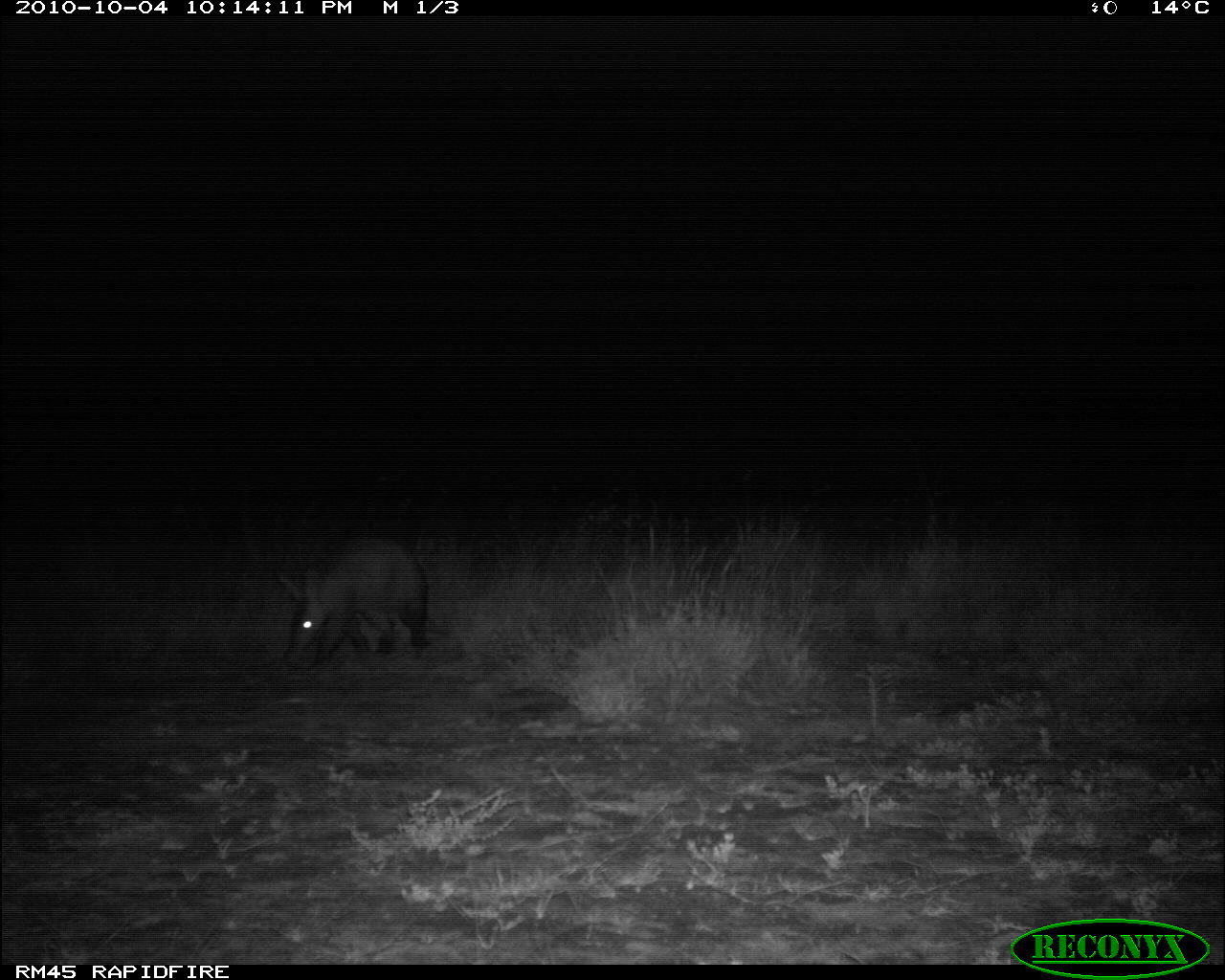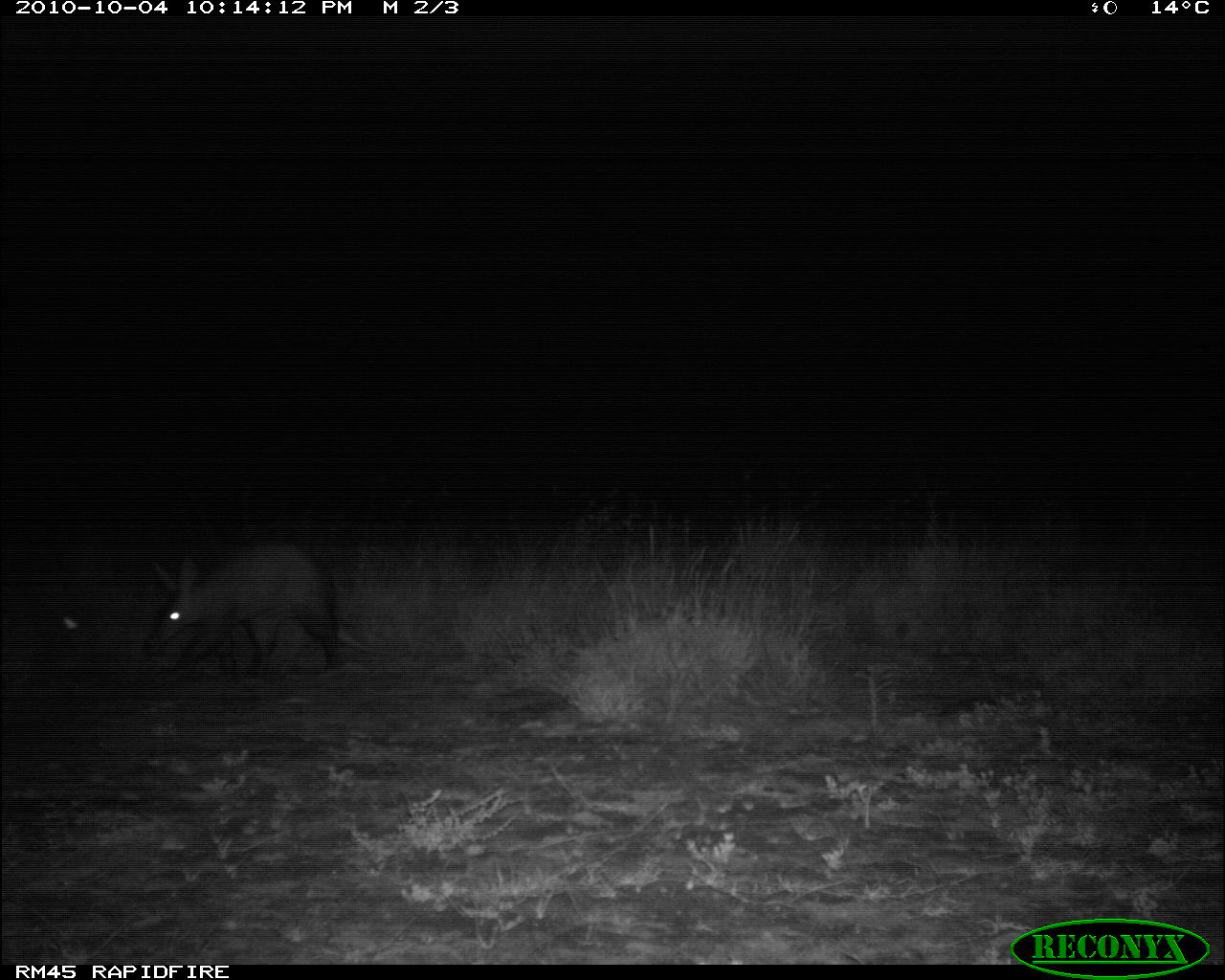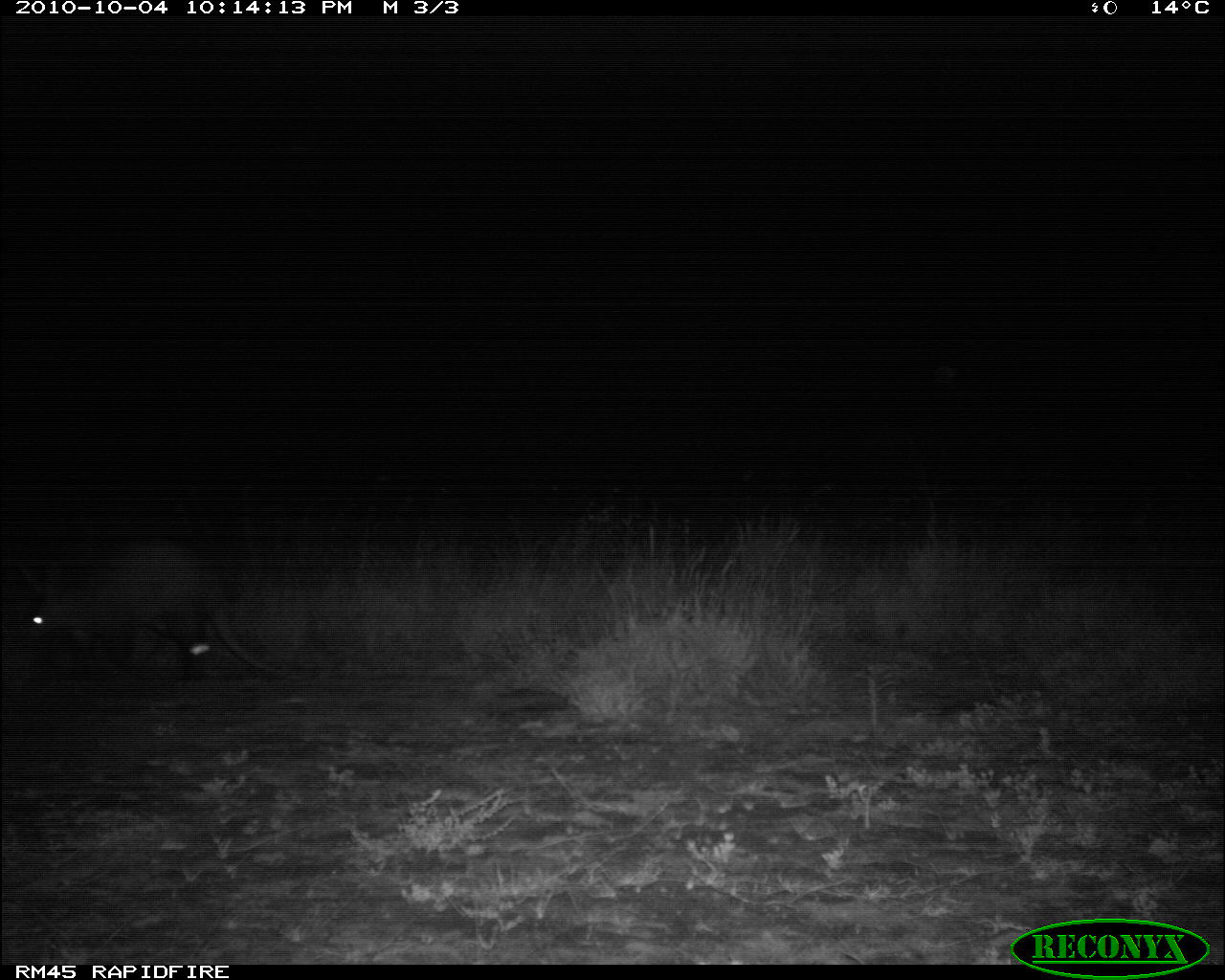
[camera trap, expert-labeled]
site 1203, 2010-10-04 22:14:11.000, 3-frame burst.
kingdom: Animalia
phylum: Chordata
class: Mammalia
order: Tubulidentata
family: Orycteropodidae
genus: Orycteropus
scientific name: Orycteropus afer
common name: aardvark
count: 1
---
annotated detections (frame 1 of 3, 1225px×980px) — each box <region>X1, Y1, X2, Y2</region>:
orycteropus afer: <region>272, 532, 436, 672</region>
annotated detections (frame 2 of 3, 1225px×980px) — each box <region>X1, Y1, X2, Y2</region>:
orycteropus afer: <region>134, 522, 359, 690</region>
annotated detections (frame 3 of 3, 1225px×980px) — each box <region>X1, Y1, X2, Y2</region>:
orycteropus afer: <region>1, 527, 302, 686</region>